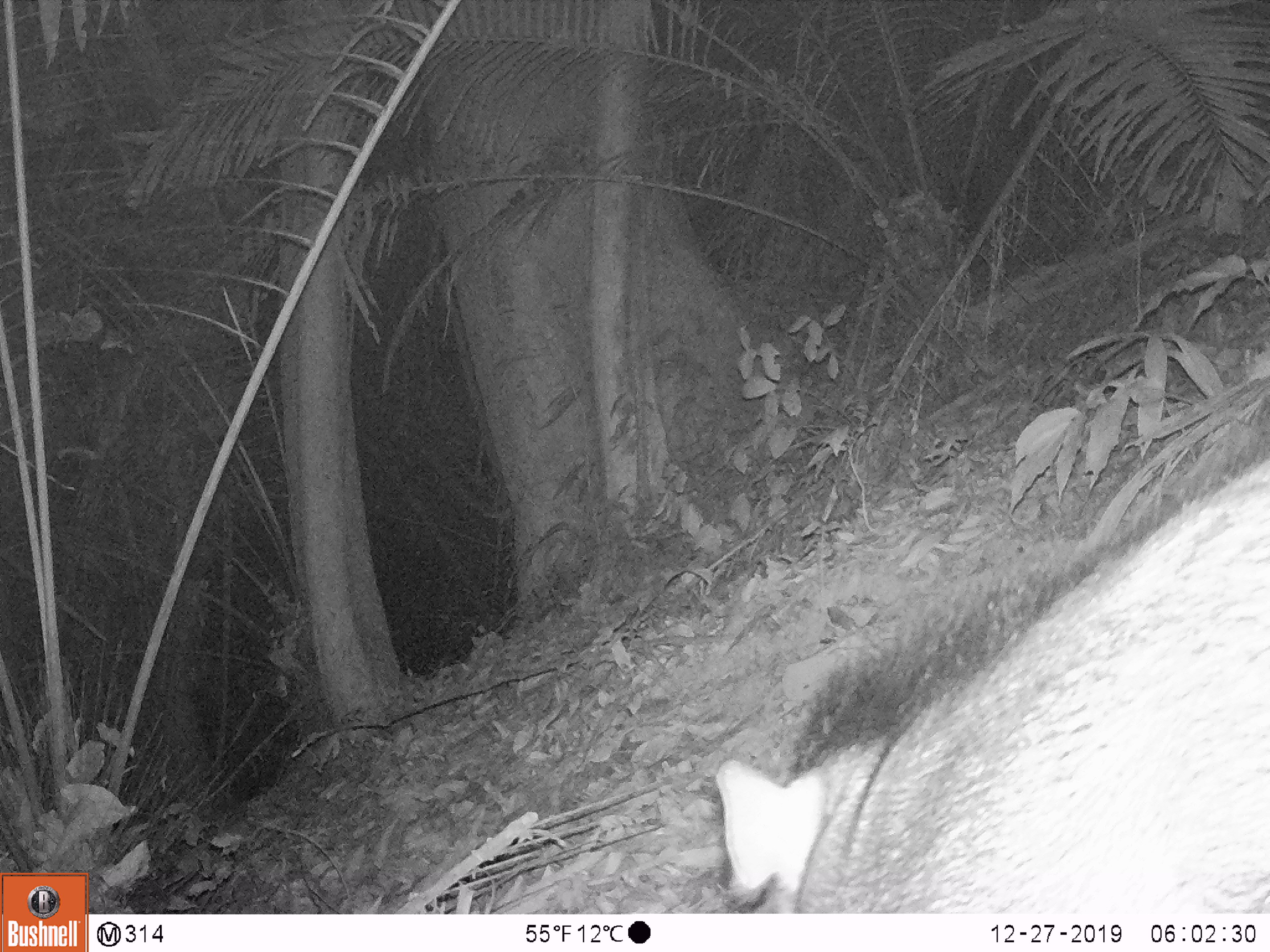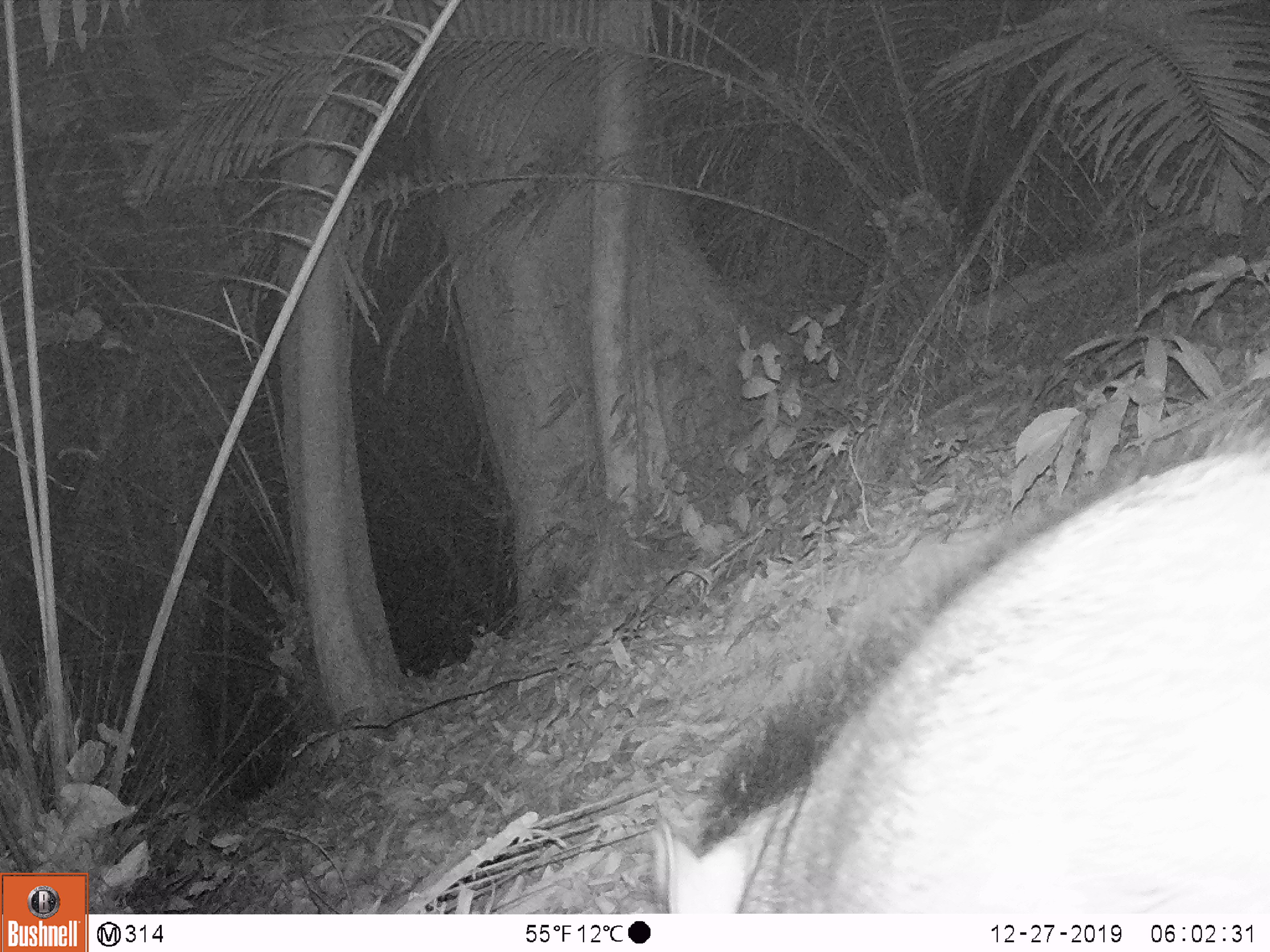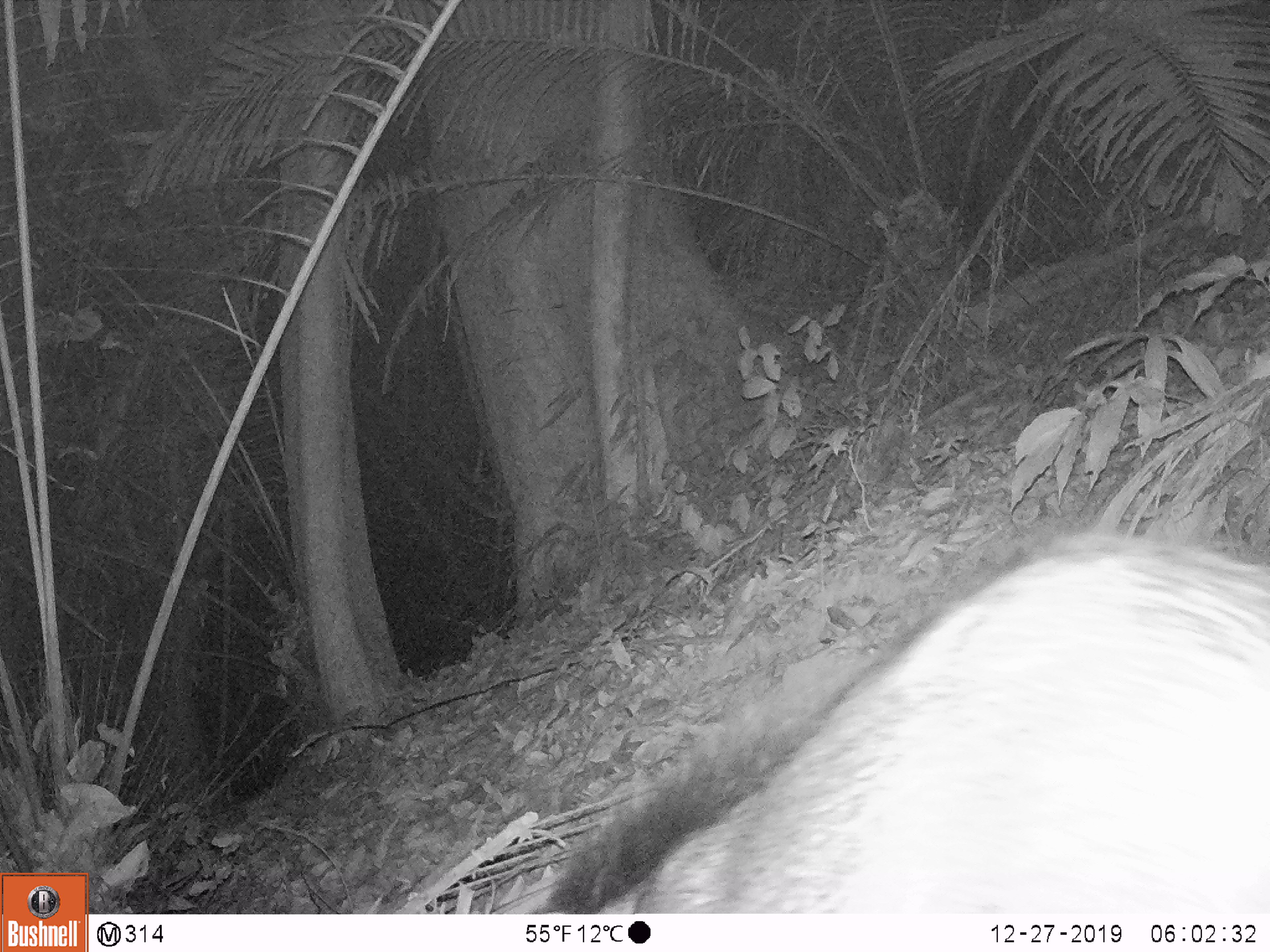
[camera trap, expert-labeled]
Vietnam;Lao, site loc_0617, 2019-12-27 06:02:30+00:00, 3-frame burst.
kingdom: Animalia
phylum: Chordata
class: Mammalia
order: Artiodactyla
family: Suidae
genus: Sus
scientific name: Sus scrofa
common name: eurasian wild pig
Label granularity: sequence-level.